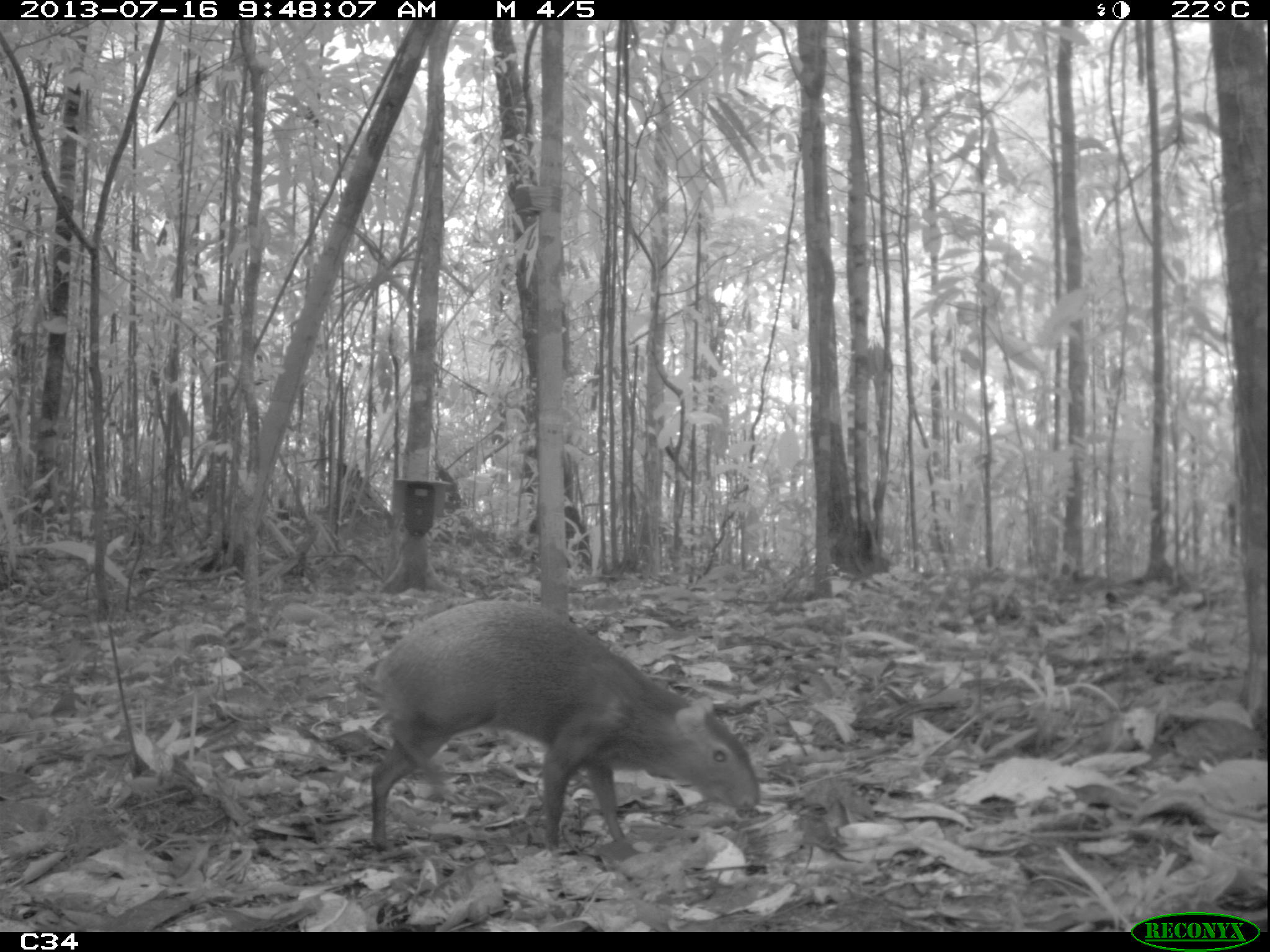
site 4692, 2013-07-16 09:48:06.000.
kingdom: Animalia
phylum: Chordata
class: Mammalia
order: Rodentia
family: Dasyproctidae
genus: Dasyprocta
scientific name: Dasyprocta leporina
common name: red-rumped agouti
Dasyprocta leporina (red-rumped agouti), count 1, age adult.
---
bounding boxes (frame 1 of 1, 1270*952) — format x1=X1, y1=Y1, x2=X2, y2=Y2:
dasyprocta leporina: x1=366, y1=596, x2=761, y2=857